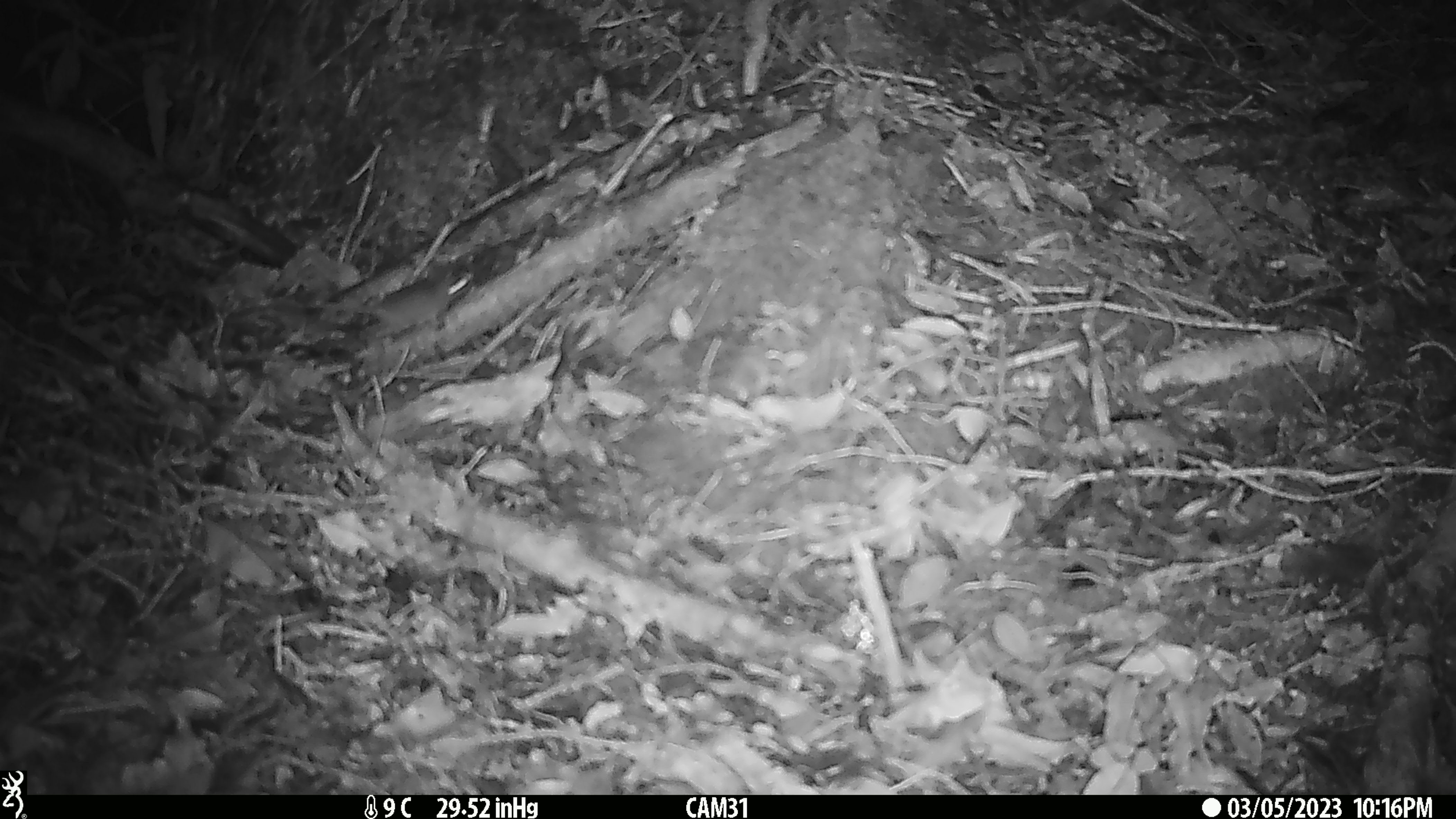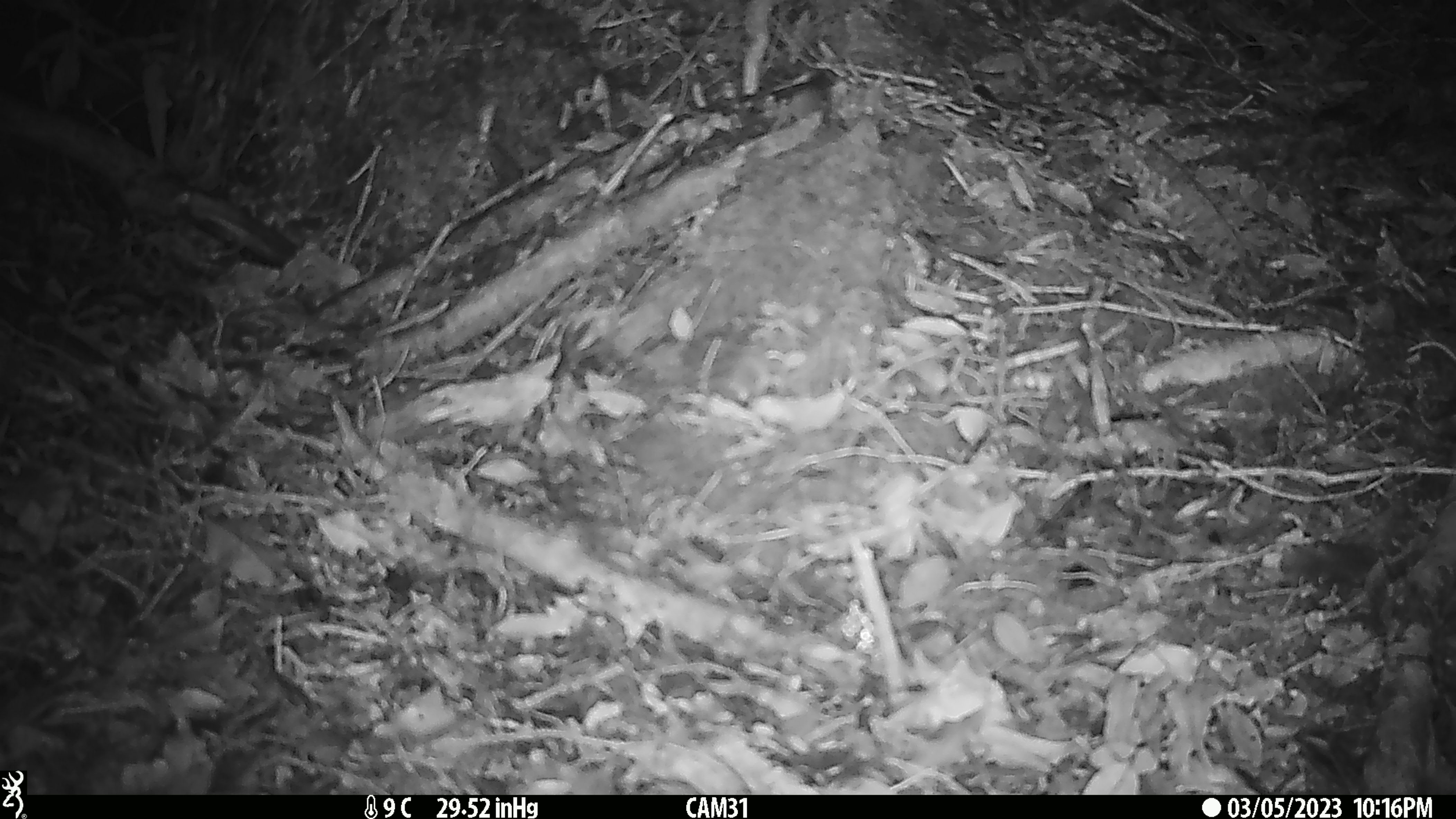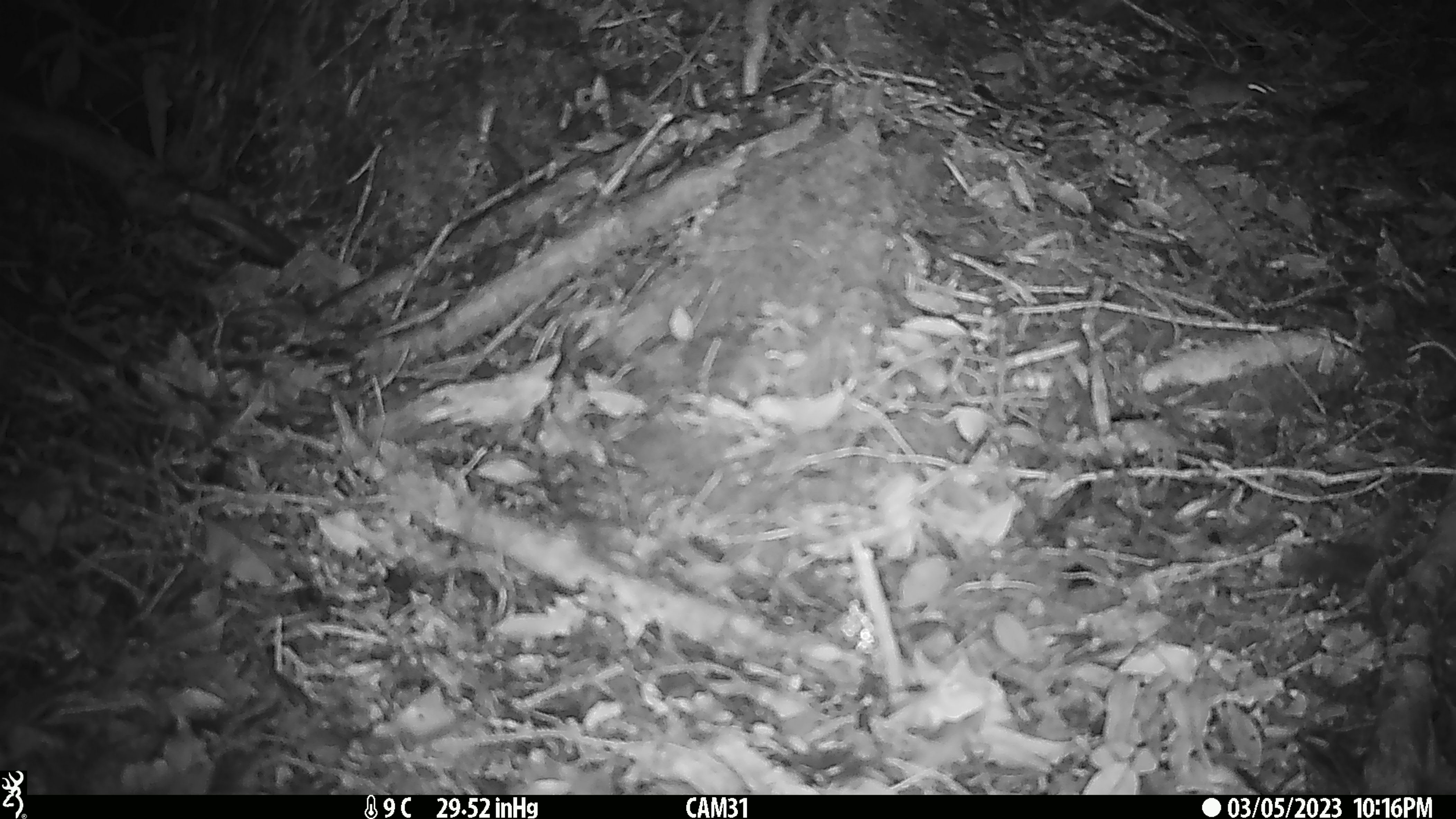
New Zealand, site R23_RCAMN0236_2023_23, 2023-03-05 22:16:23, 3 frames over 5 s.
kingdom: Animalia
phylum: Chordata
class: Mammalia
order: Rodentia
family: Muridae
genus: Mus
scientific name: Mus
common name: mouse